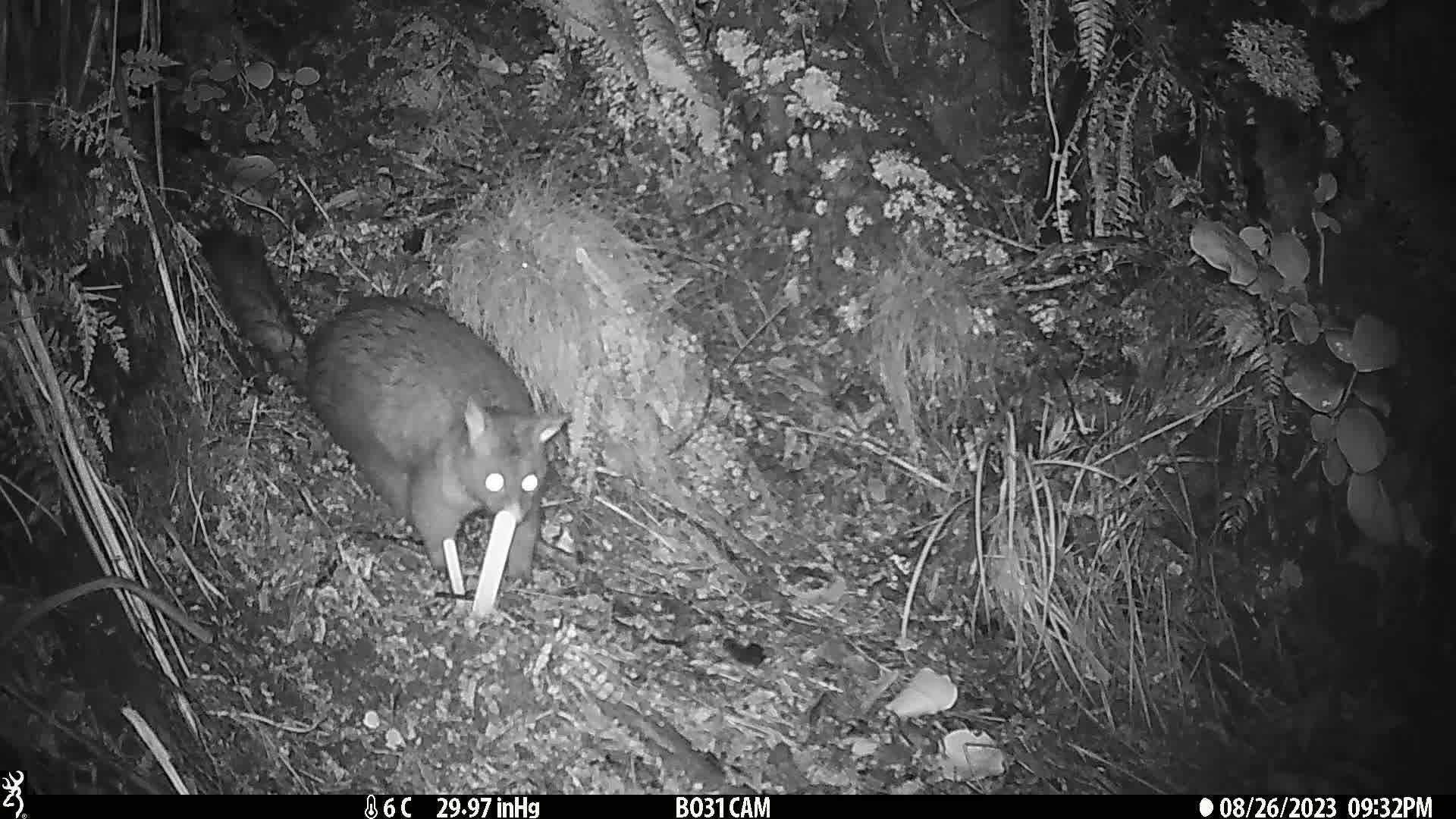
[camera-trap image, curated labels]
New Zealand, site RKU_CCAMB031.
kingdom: Animalia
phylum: Chordata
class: Mammalia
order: Diprotodontia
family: Phalangeridae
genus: Trichosurus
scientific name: Trichosurus vulpecula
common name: common brushtail possum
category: possum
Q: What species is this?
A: Possum (common brushtail possum) (Trichosurus vulpecula).